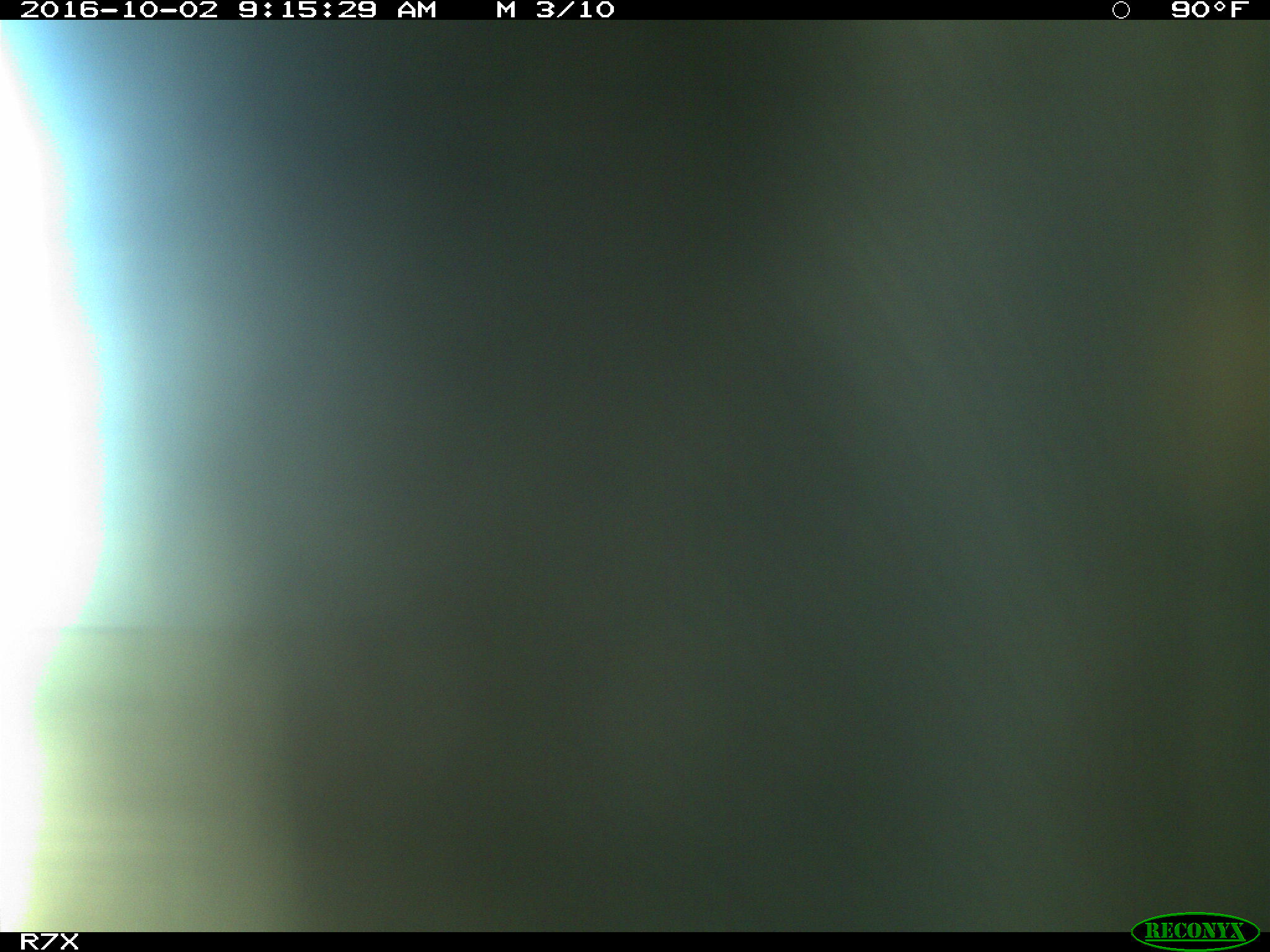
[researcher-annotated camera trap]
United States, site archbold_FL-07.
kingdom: Animalia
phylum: Chordata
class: Aves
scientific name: Aves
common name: birds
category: unidentified bird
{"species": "unidentified bird (birds) (Aves)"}